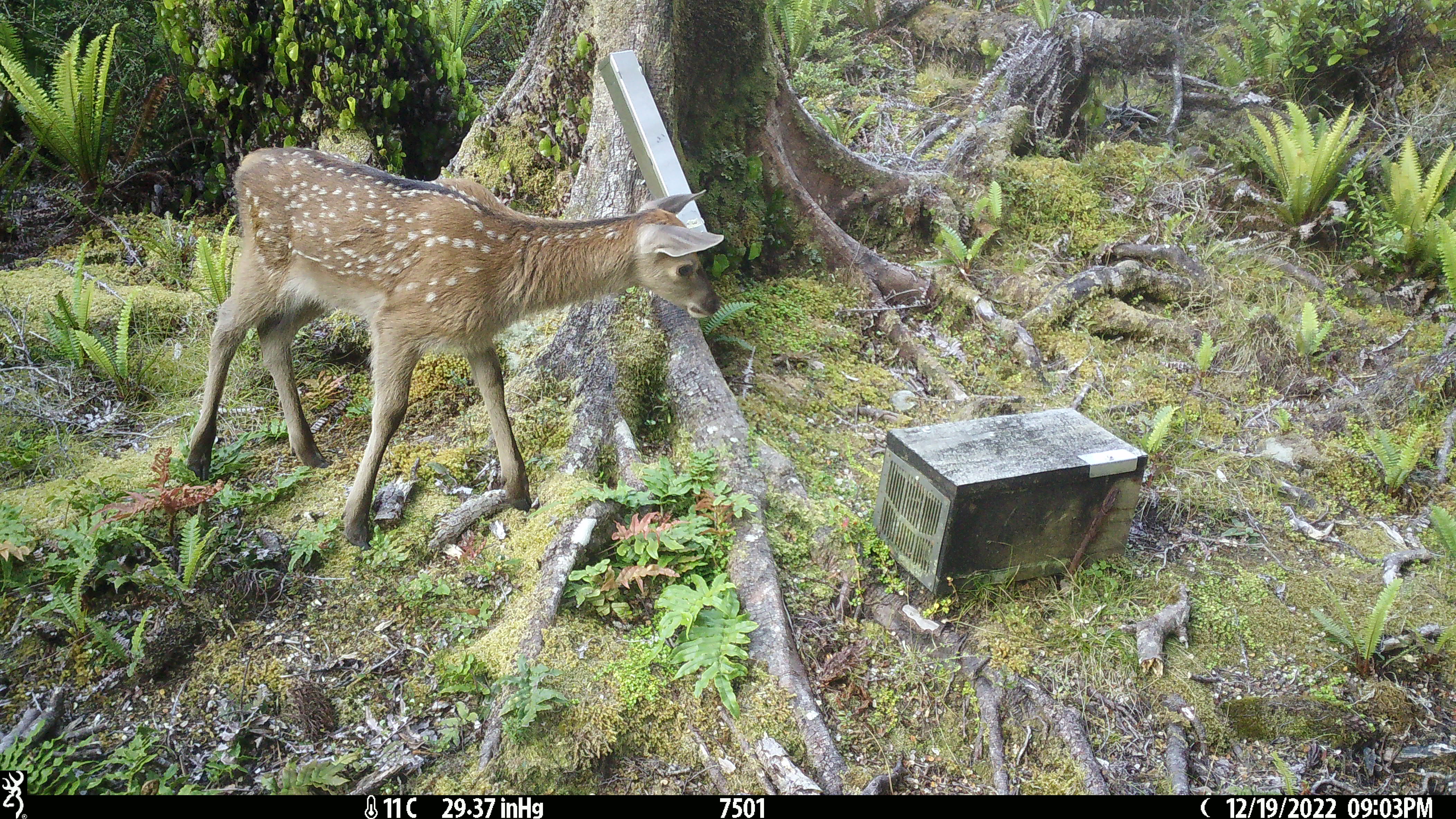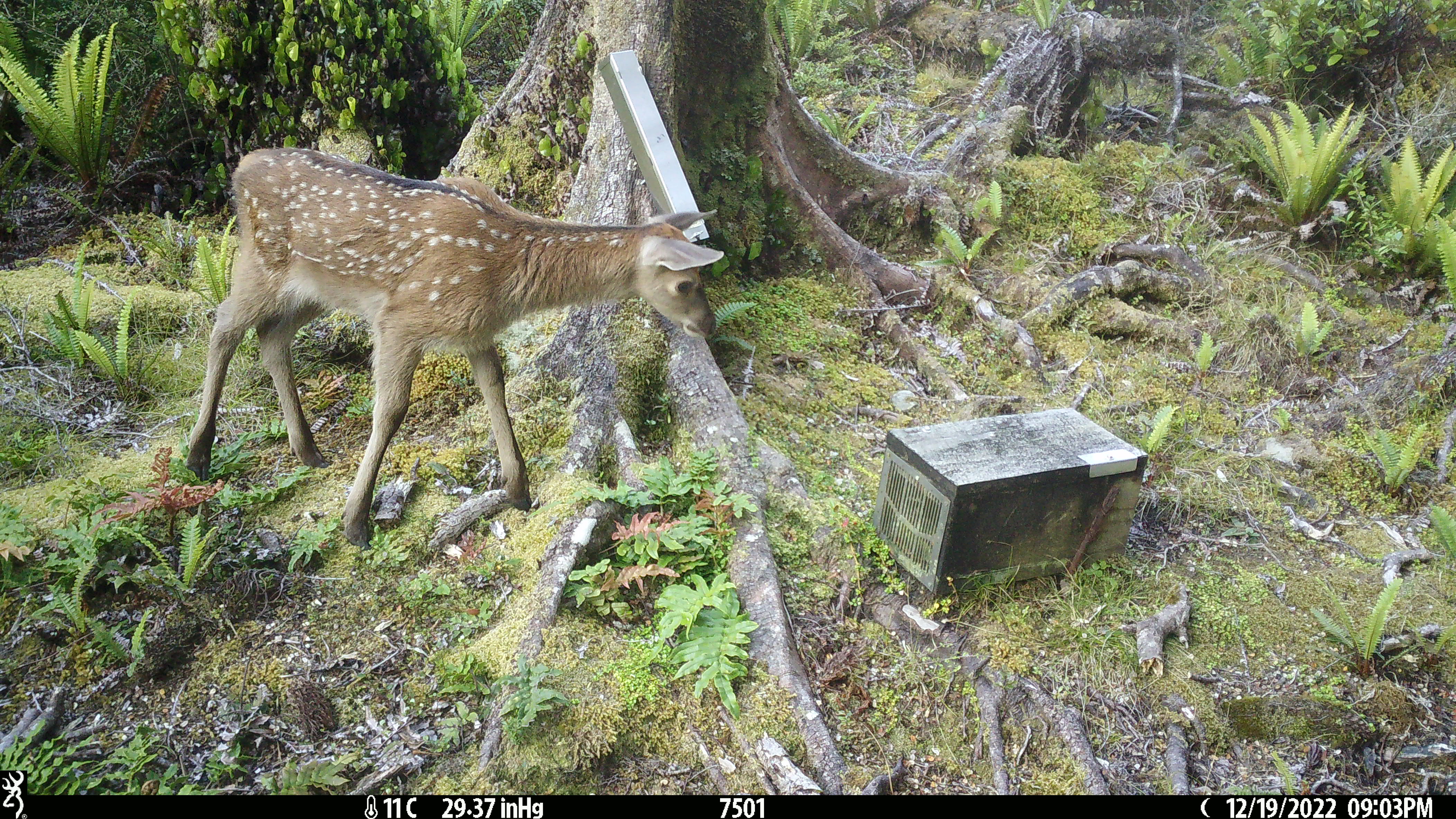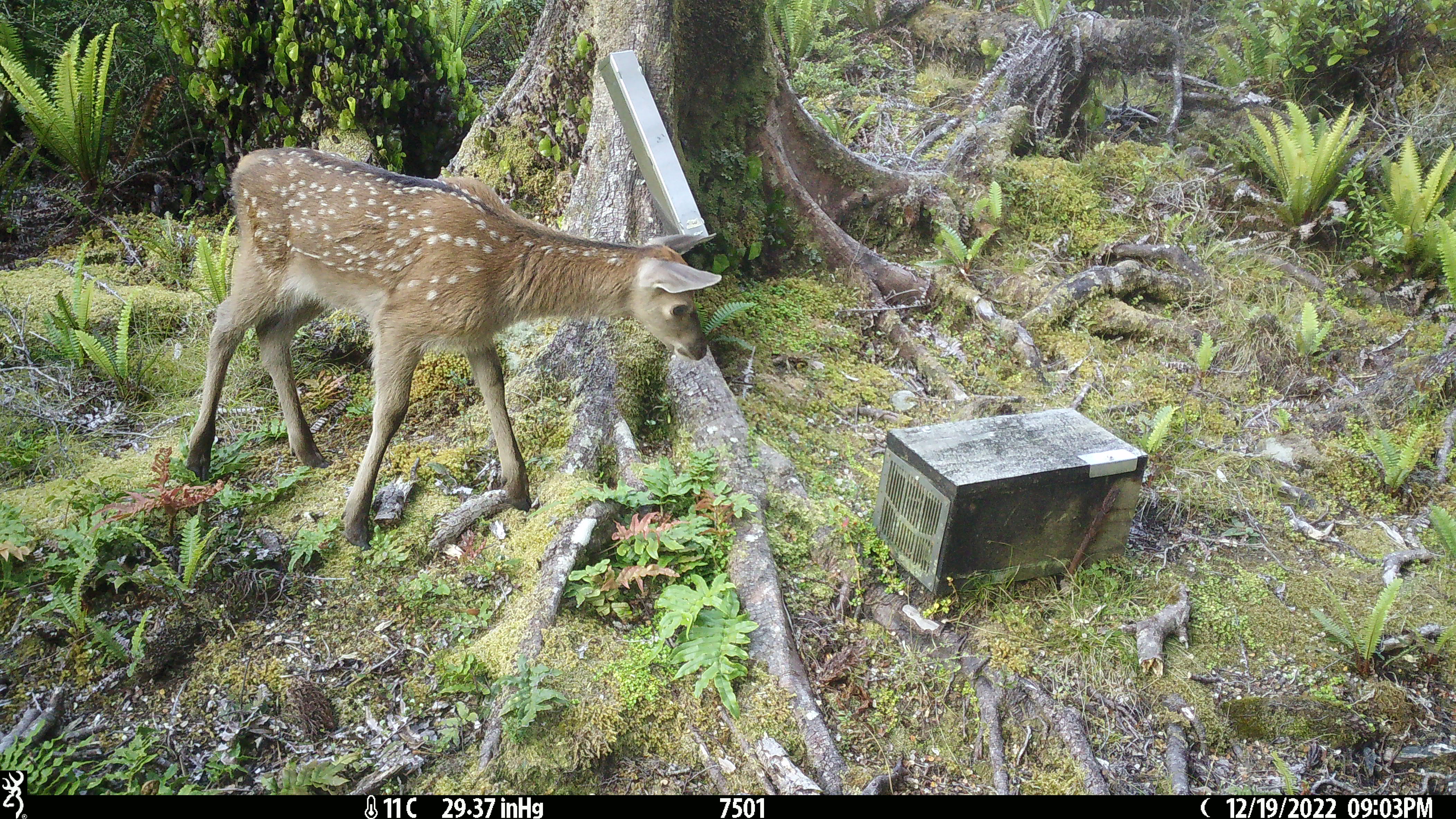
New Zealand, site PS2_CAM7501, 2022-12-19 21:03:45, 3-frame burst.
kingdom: Animalia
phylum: Chordata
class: Mammalia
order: Artiodactyla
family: Cervidae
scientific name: Cervidae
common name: deer